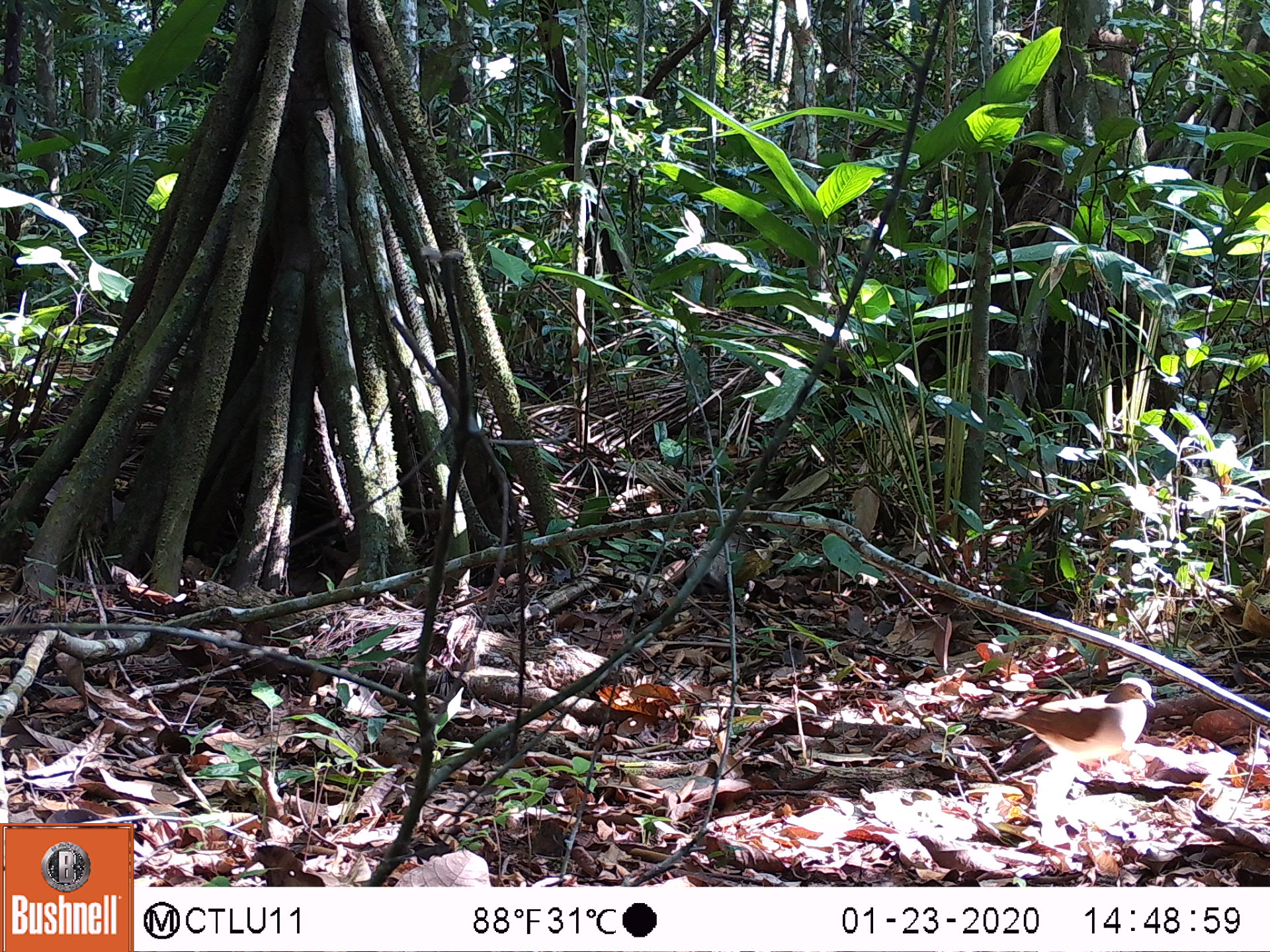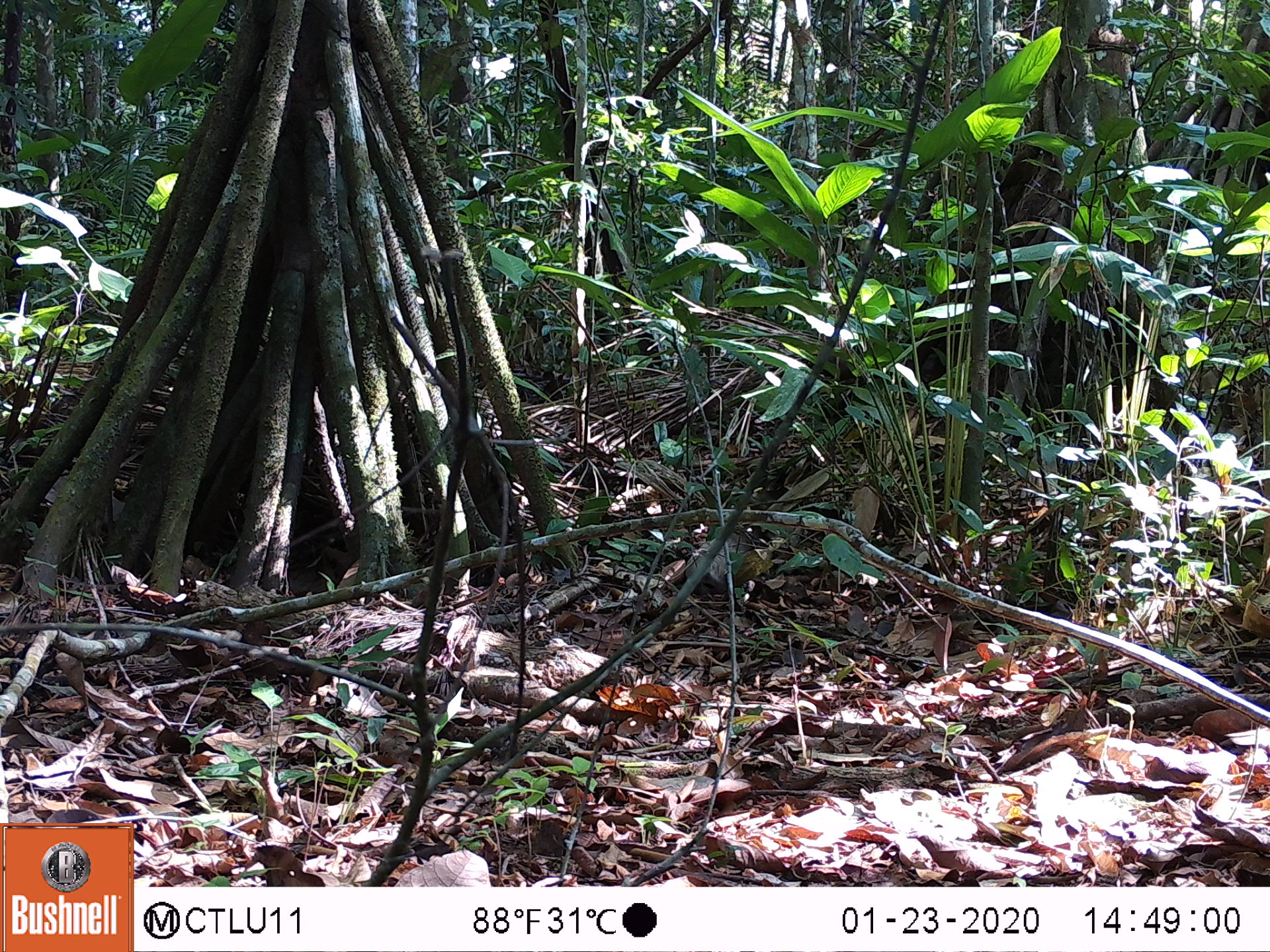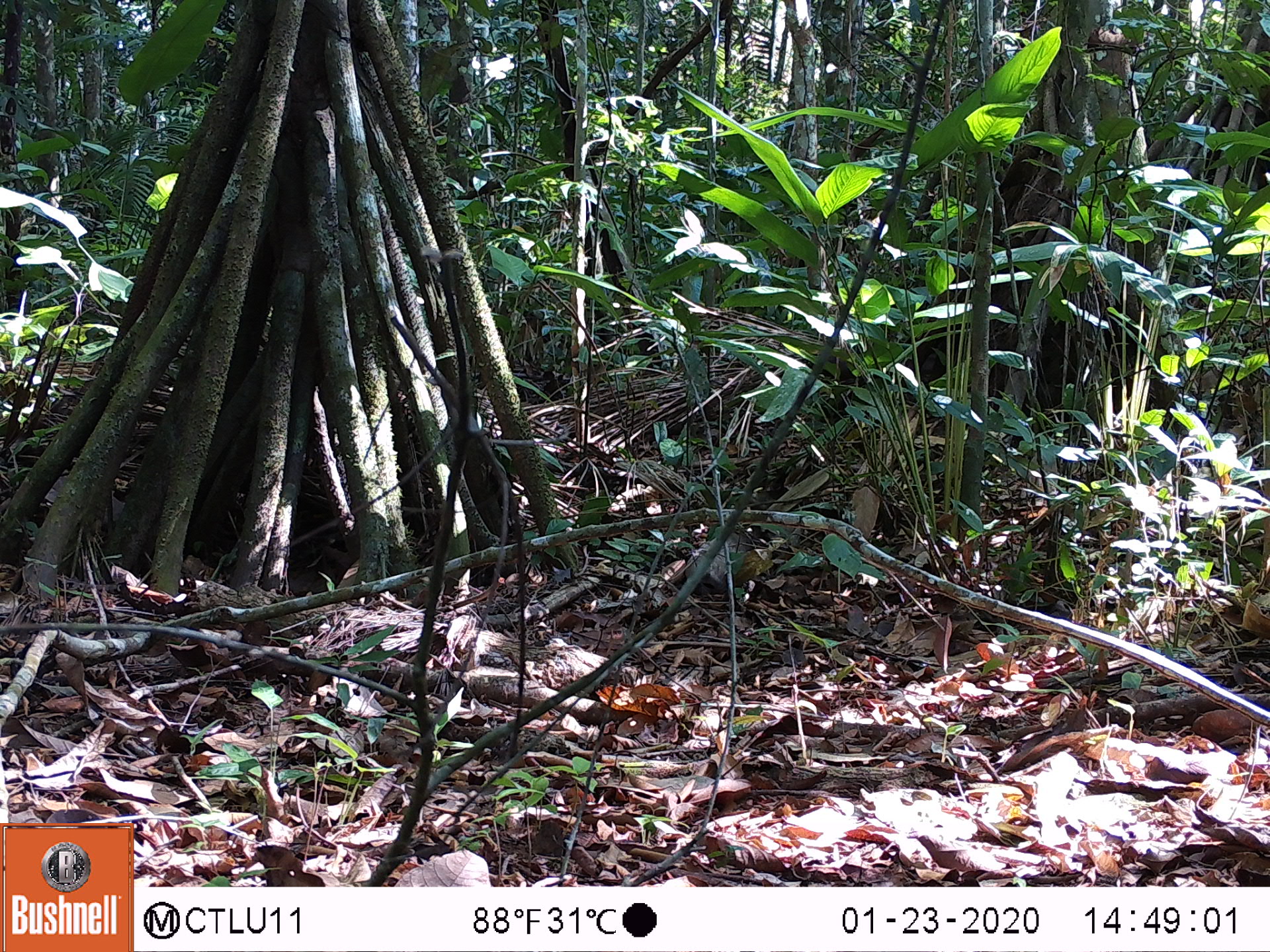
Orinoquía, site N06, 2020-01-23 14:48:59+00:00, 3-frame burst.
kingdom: Animalia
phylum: Chordata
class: Aves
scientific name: Aves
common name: bird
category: unknown bird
Unknown bird (bird) (Aves).